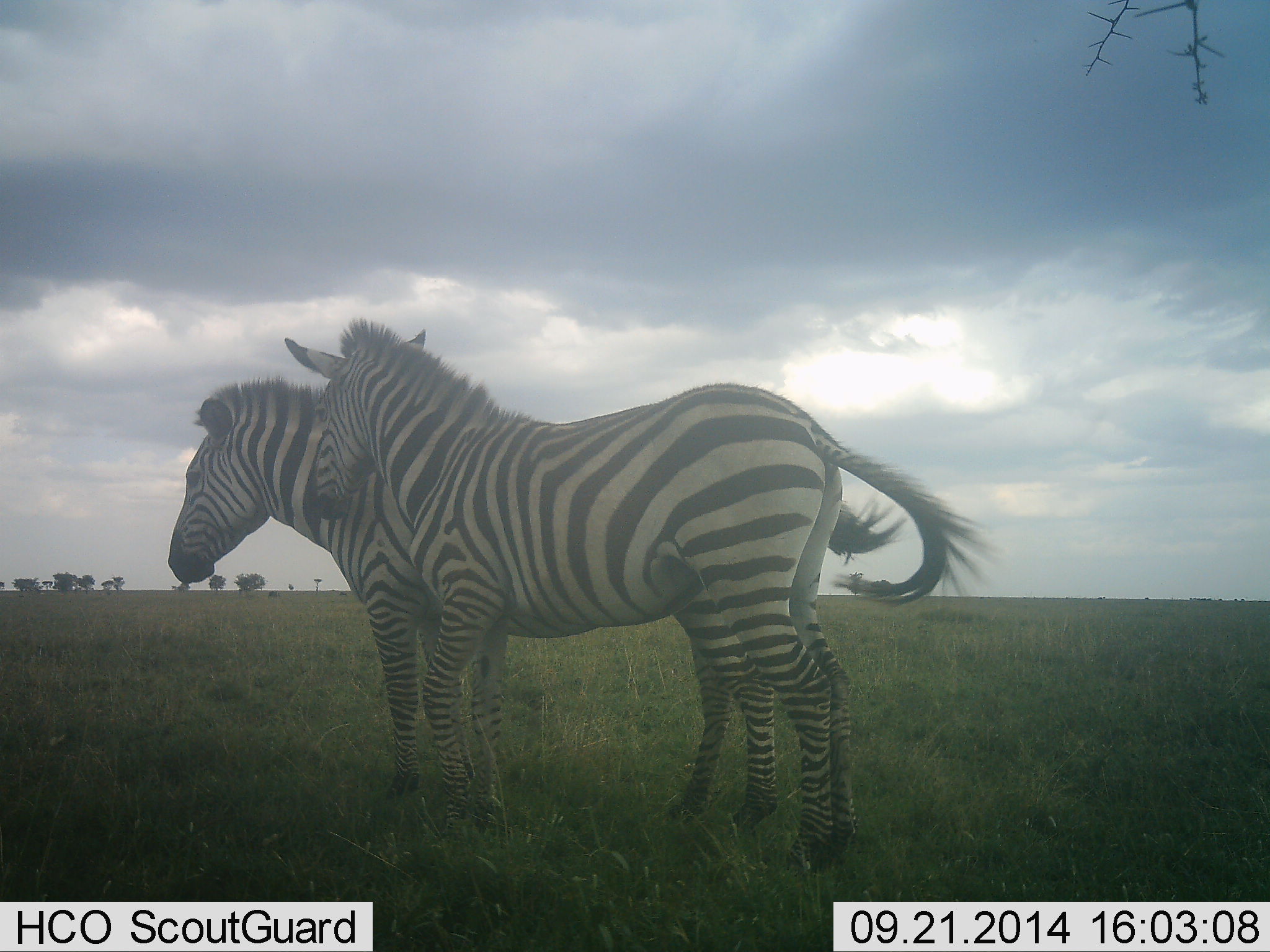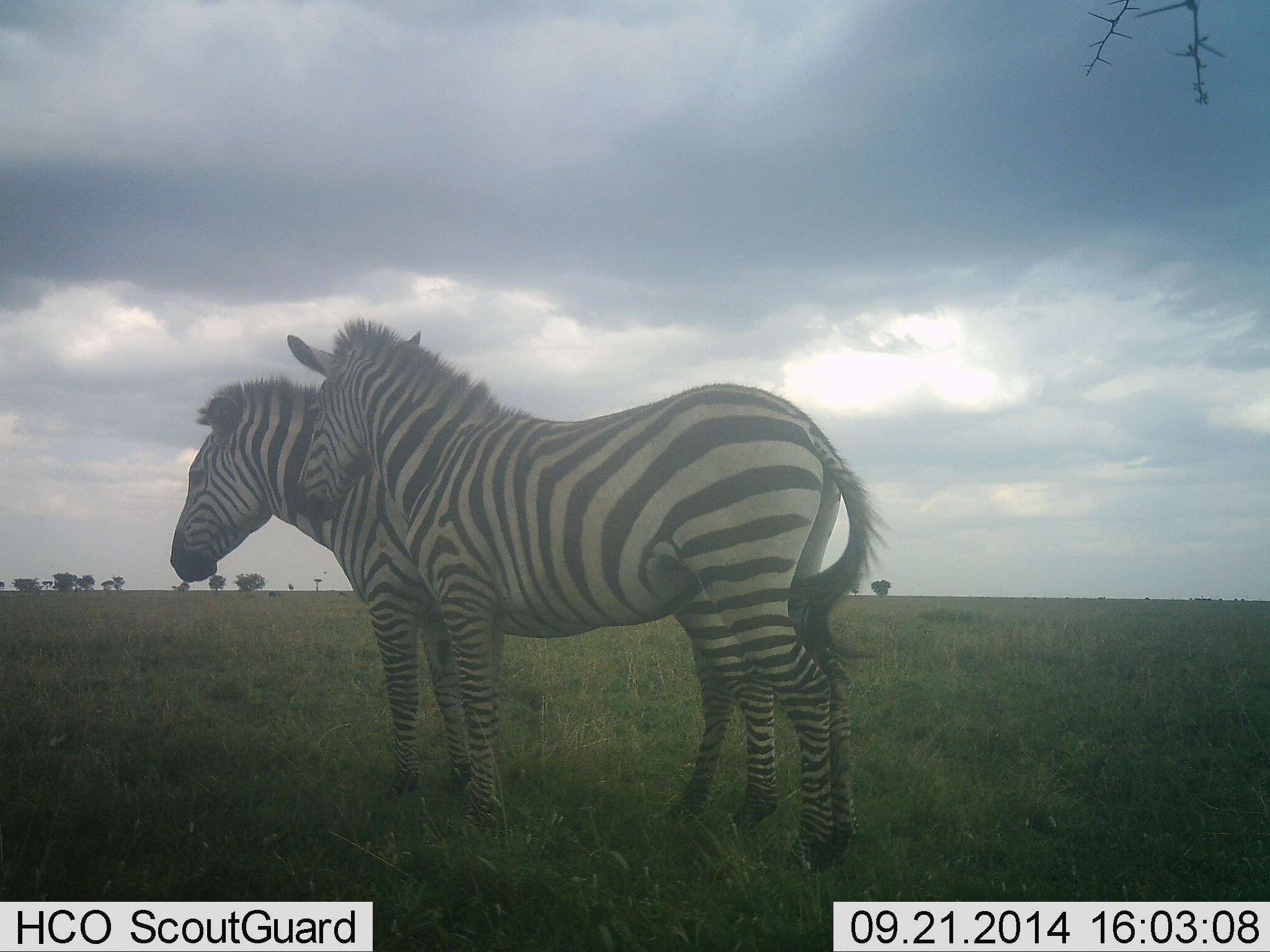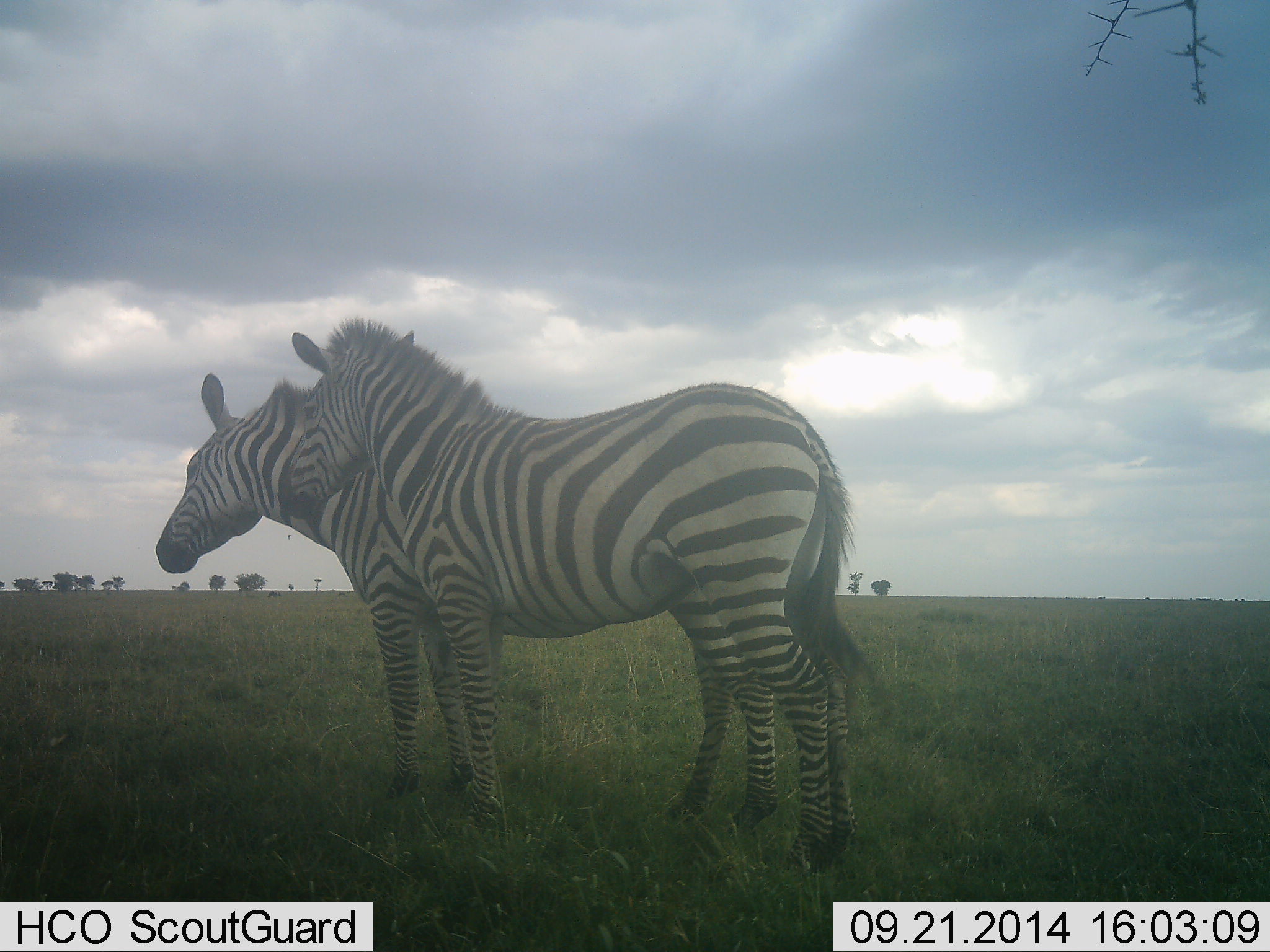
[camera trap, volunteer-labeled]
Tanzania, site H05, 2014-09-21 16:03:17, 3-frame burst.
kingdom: Animalia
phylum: Chordata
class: Mammalia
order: Perissodactyla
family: Equidae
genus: Equus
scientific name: Equus quagga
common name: plains zebra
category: zebra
Zebra (plains zebra) (Equus quagga), count 2. Behavior (volunteer vote fractions): standing 80%, resting 0%, moving 0%, interacting 60%. Young present (vote fraction): 0%. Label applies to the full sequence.